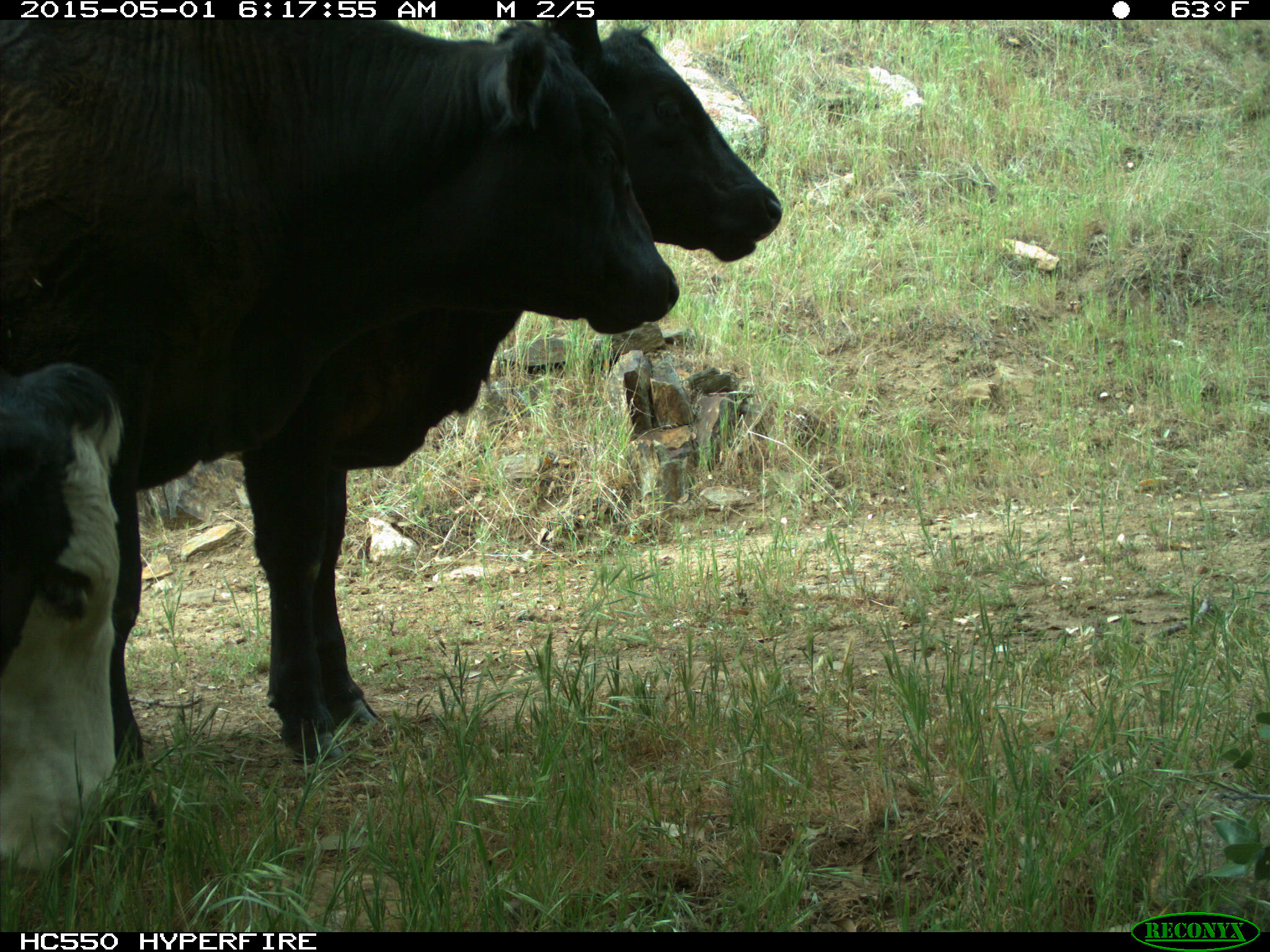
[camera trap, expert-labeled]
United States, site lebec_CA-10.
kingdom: Animalia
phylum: Chordata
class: Mammalia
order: Artiodactyla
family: Bovidae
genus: Bos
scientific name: Bos taurus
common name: domestic cow